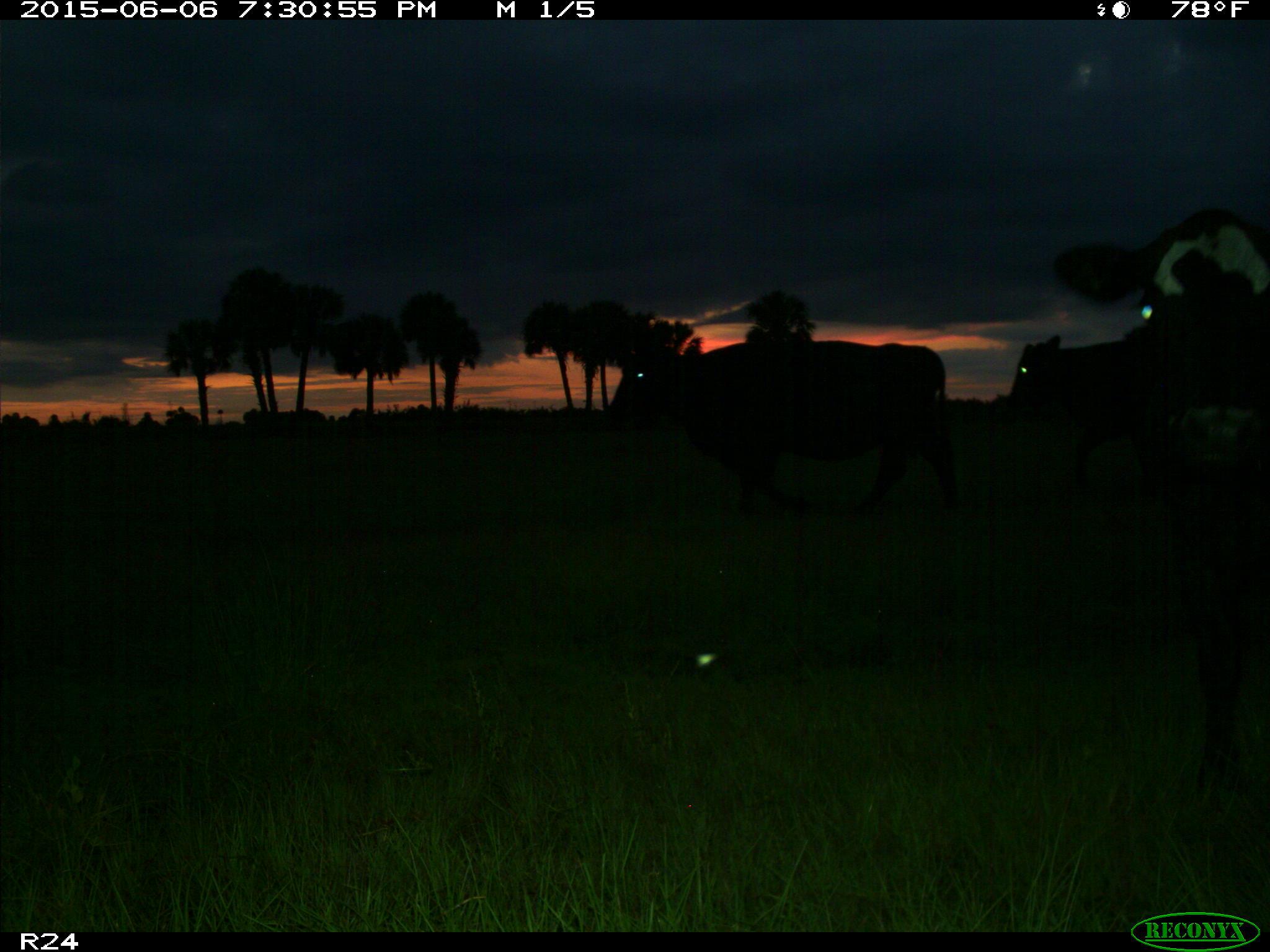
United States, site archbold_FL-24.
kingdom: Animalia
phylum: Chordata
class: Mammalia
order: Artiodactyla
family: Bovidae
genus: Bos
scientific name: Bos taurus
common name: domestic cow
Bos taurus (domestic cow).